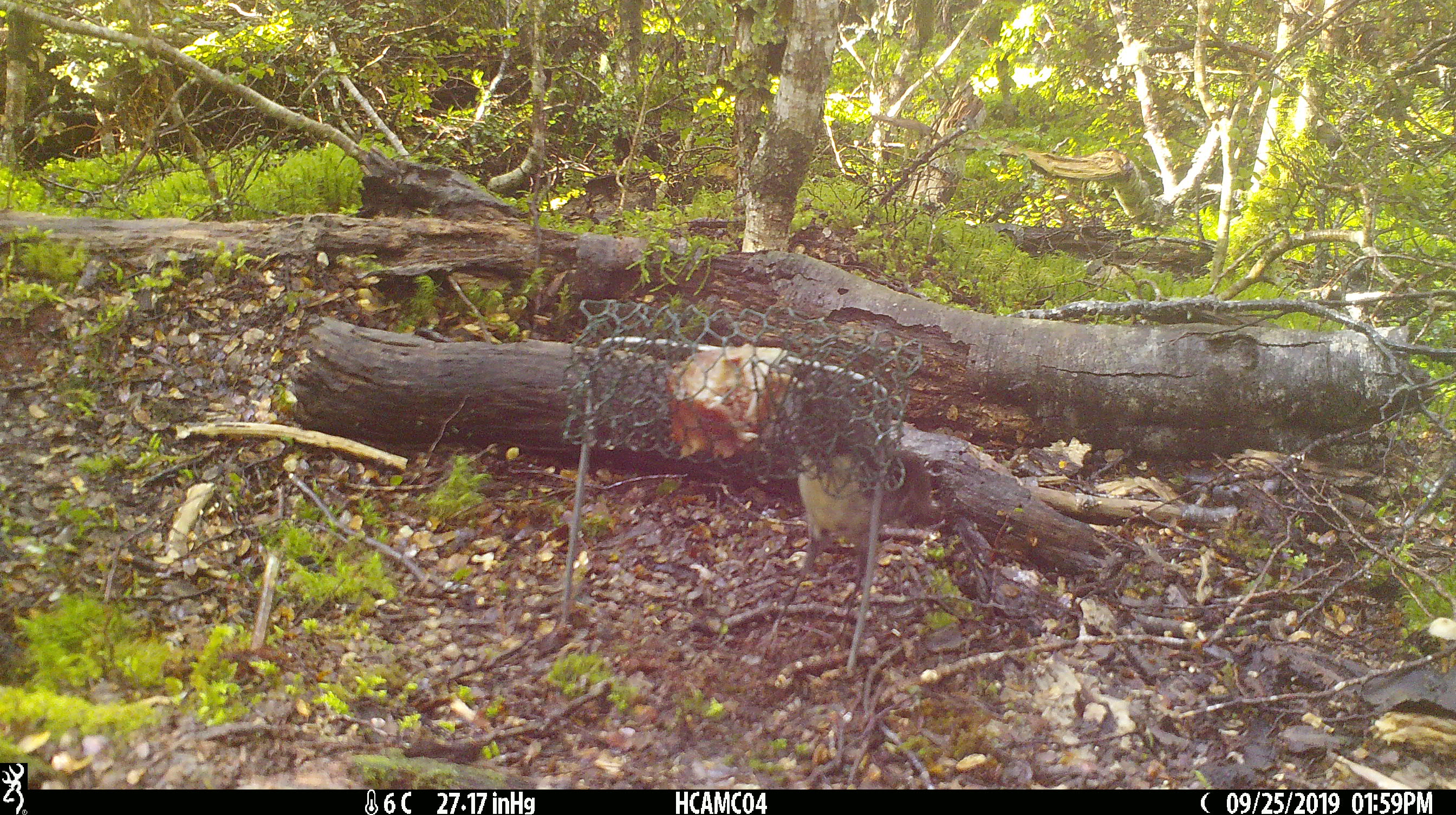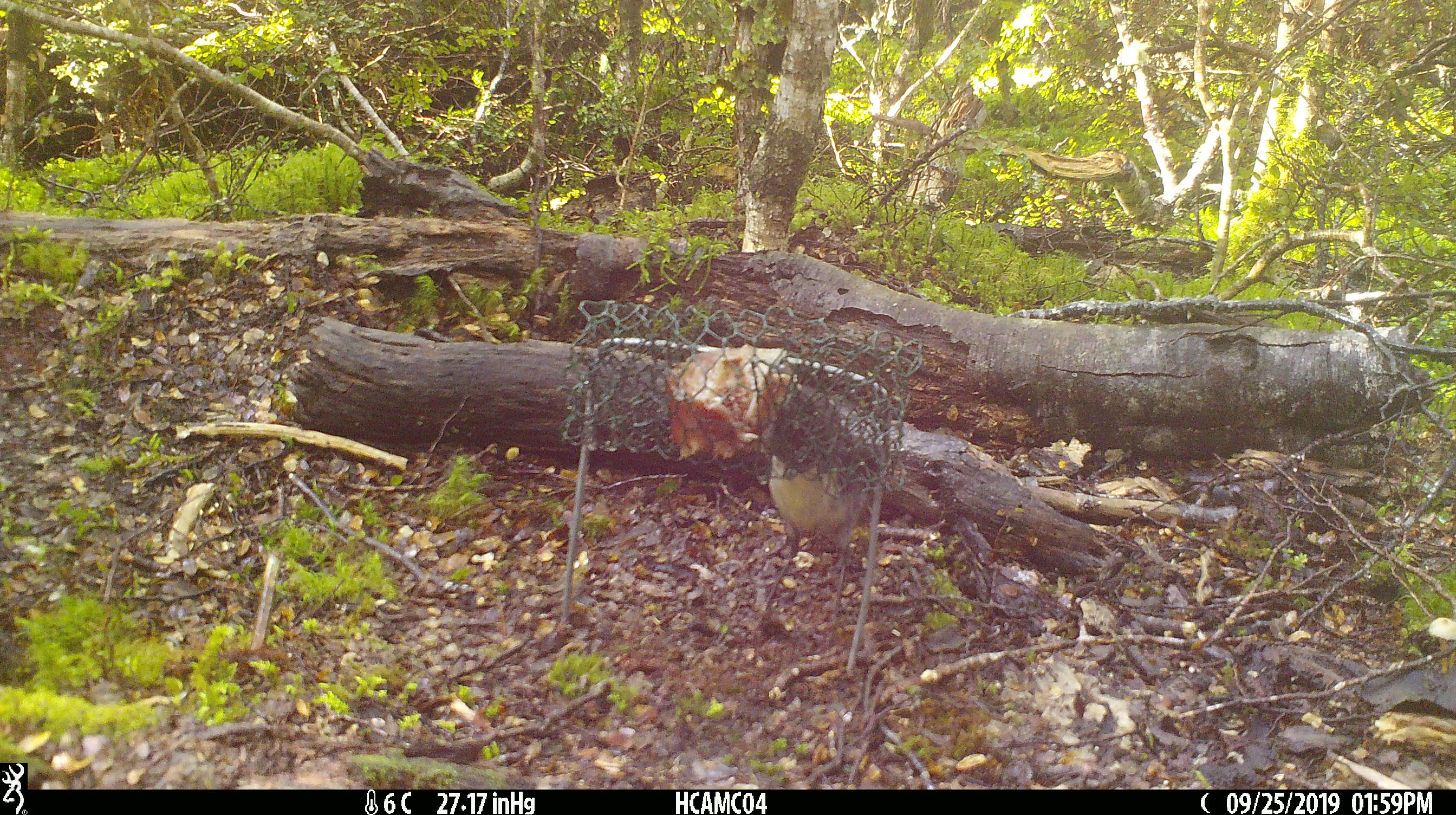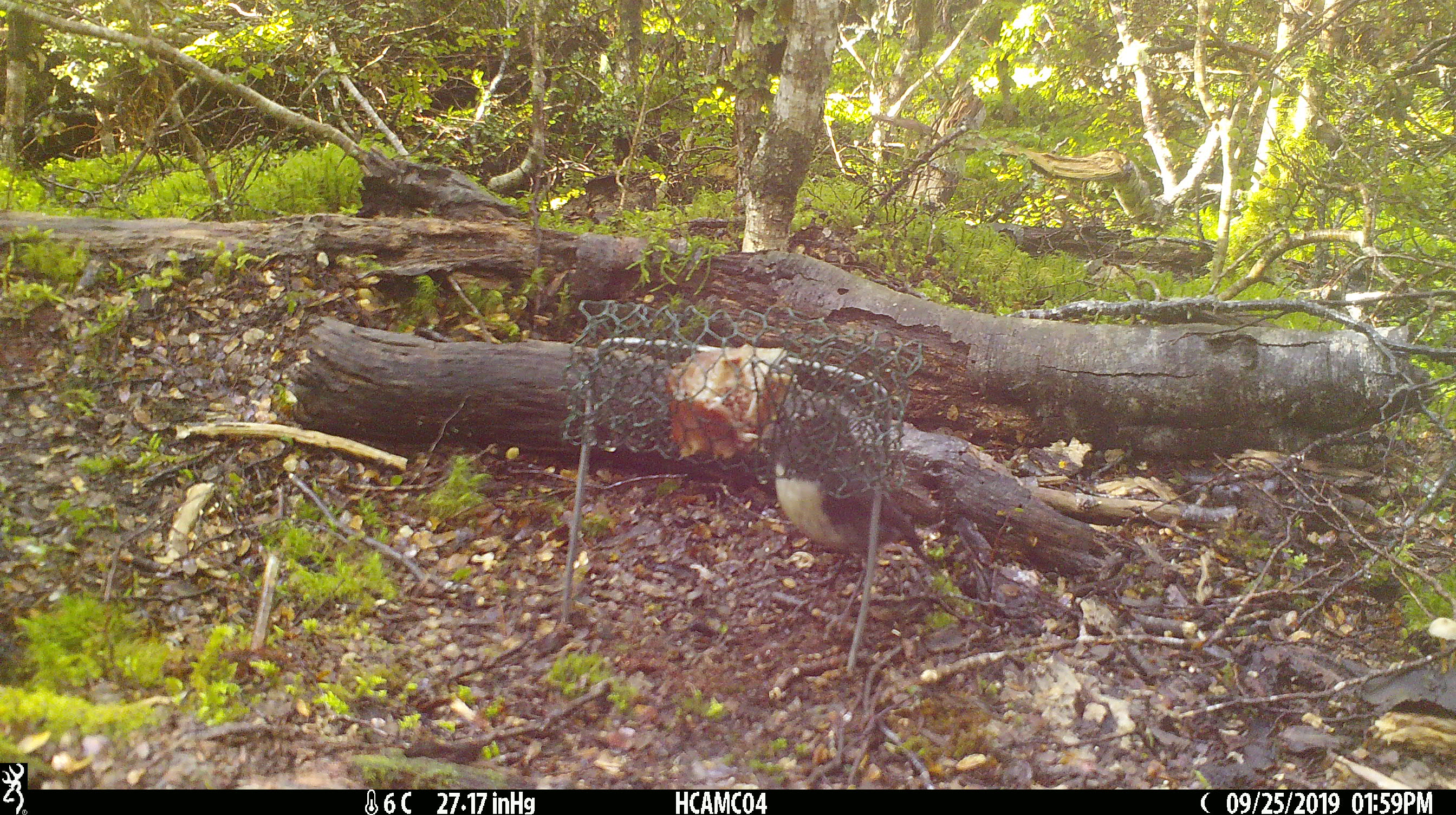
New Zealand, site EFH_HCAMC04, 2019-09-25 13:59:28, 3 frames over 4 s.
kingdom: Animalia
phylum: Chordata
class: Aves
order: Passeriformes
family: Petroicidae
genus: Petroica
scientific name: Petroica australis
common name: new zealand robin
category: robin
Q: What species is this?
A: Robin (new zealand robin) (Petroica australis).